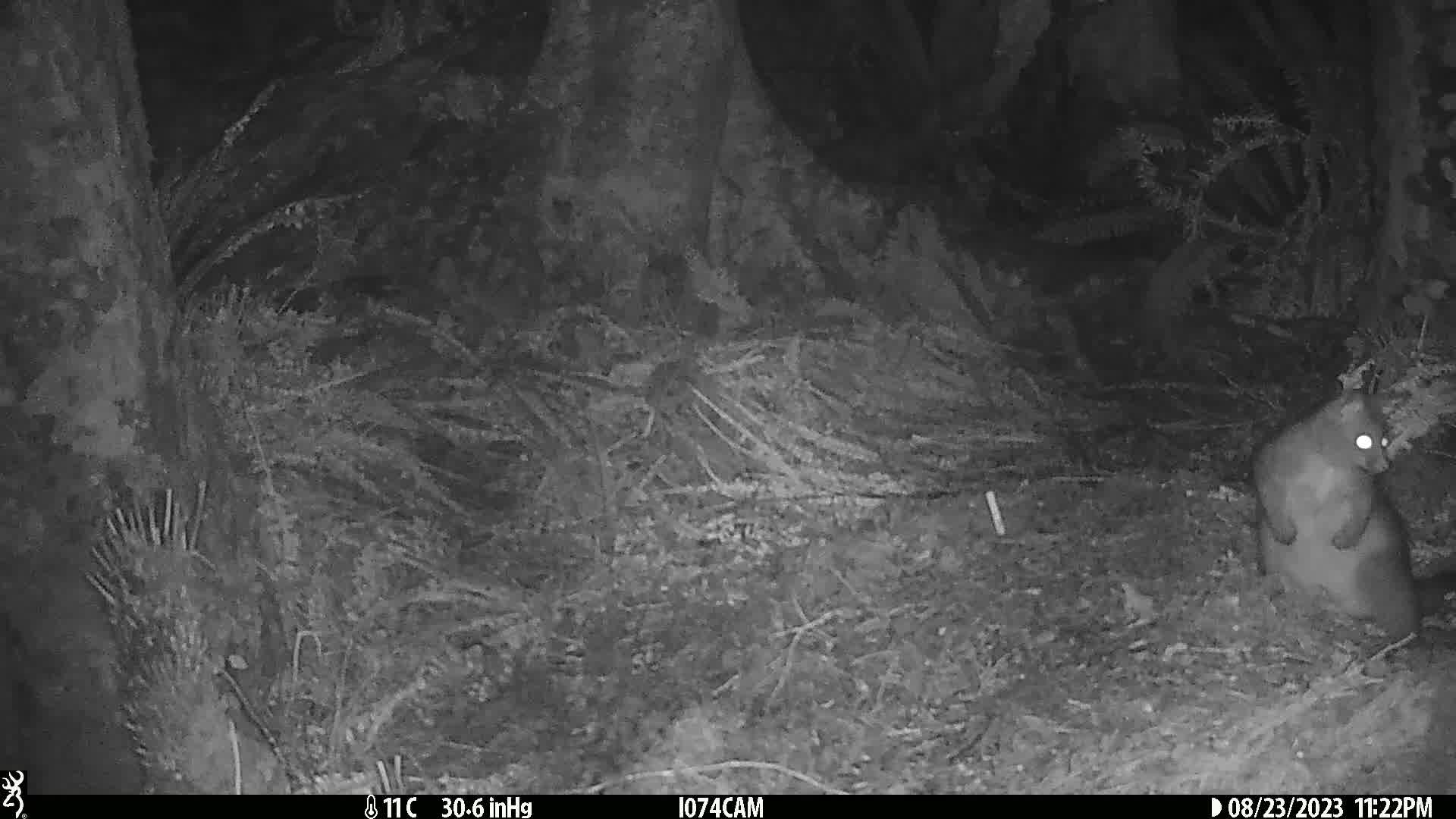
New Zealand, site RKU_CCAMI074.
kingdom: Animalia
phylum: Chordata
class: Mammalia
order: Diprotodontia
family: Phalangeridae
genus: Trichosurus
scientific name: Trichosurus vulpecula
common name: common brushtail possum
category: possum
Possum (common brushtail possum) (Trichosurus vulpecula).